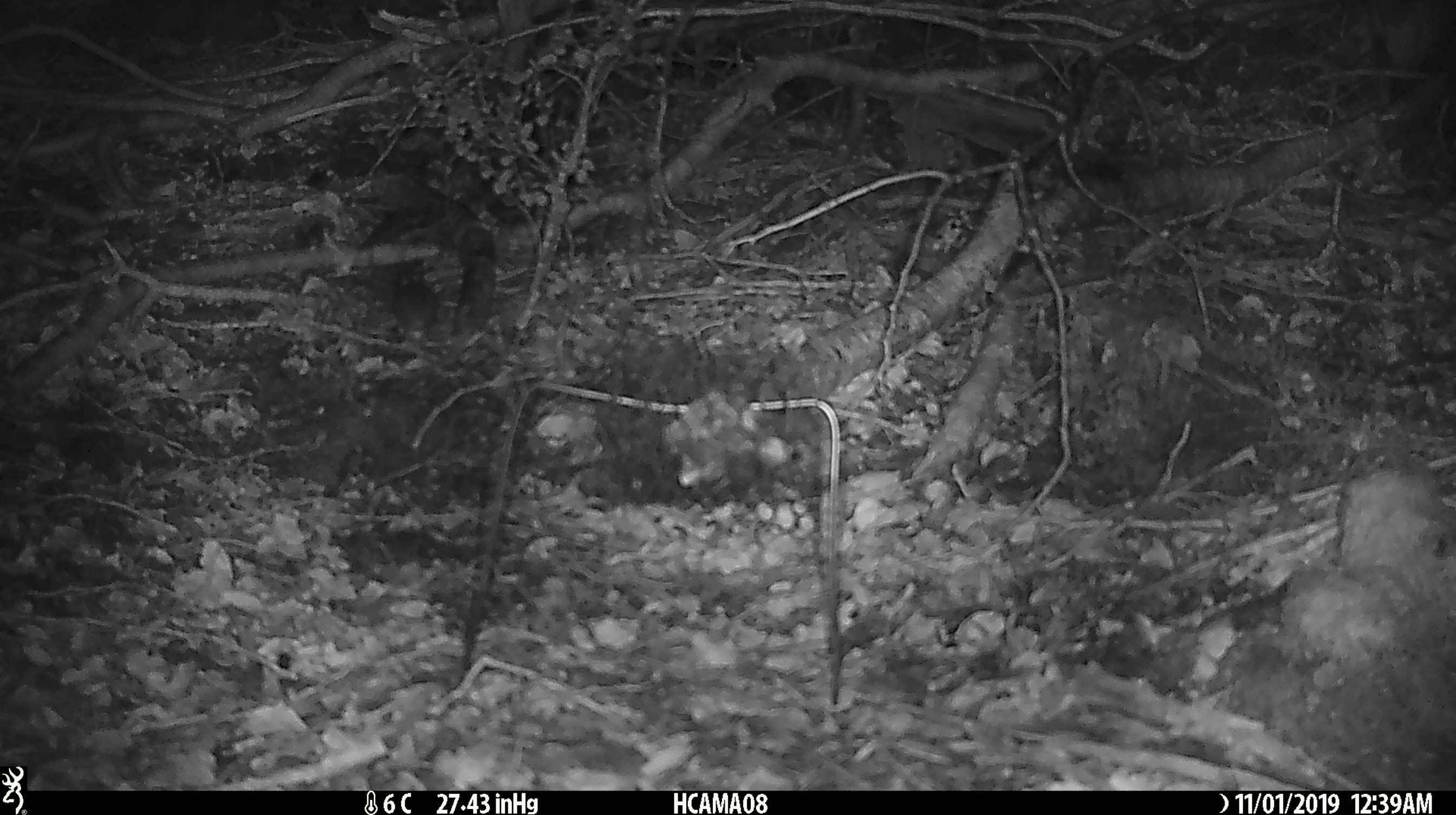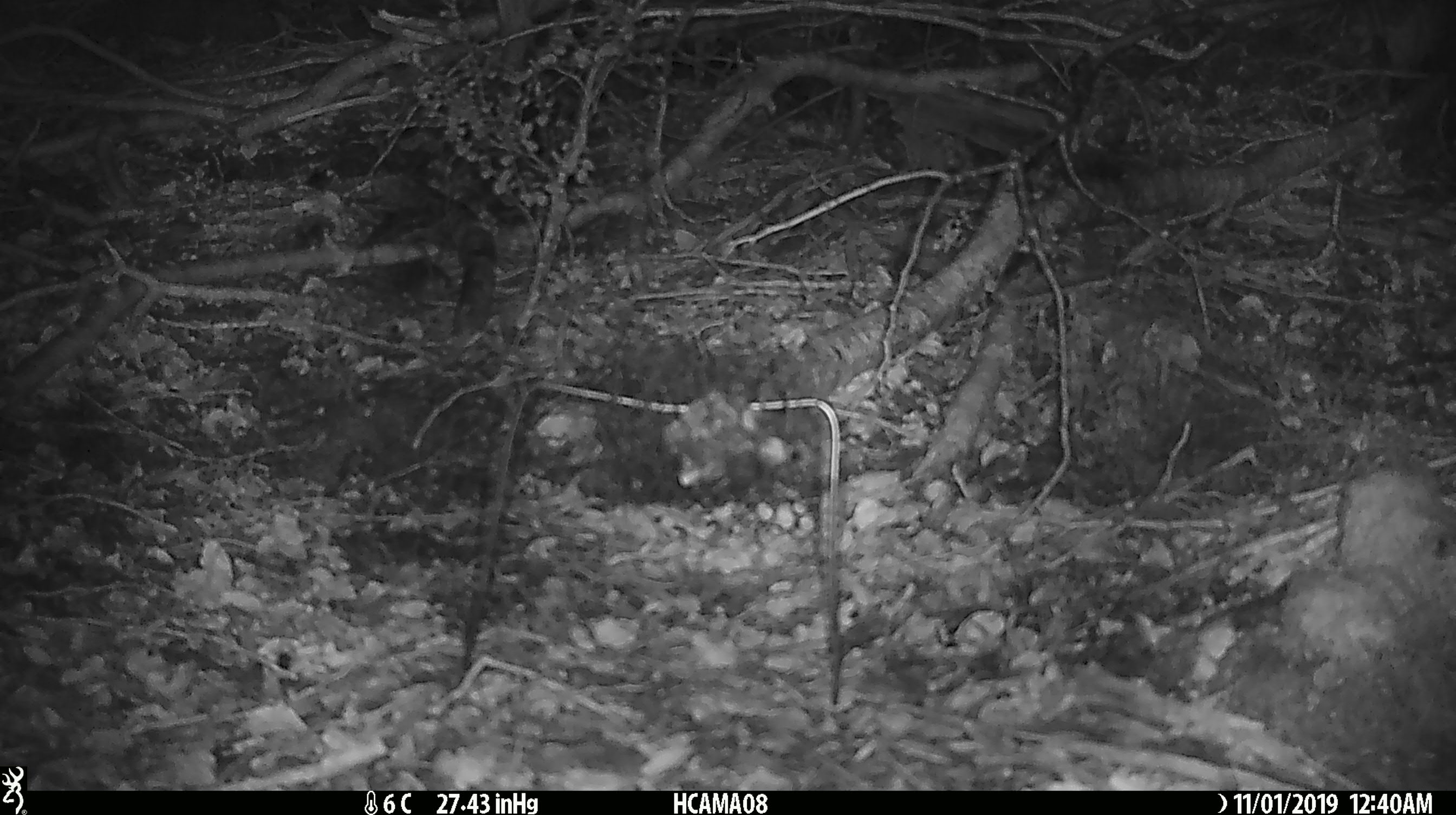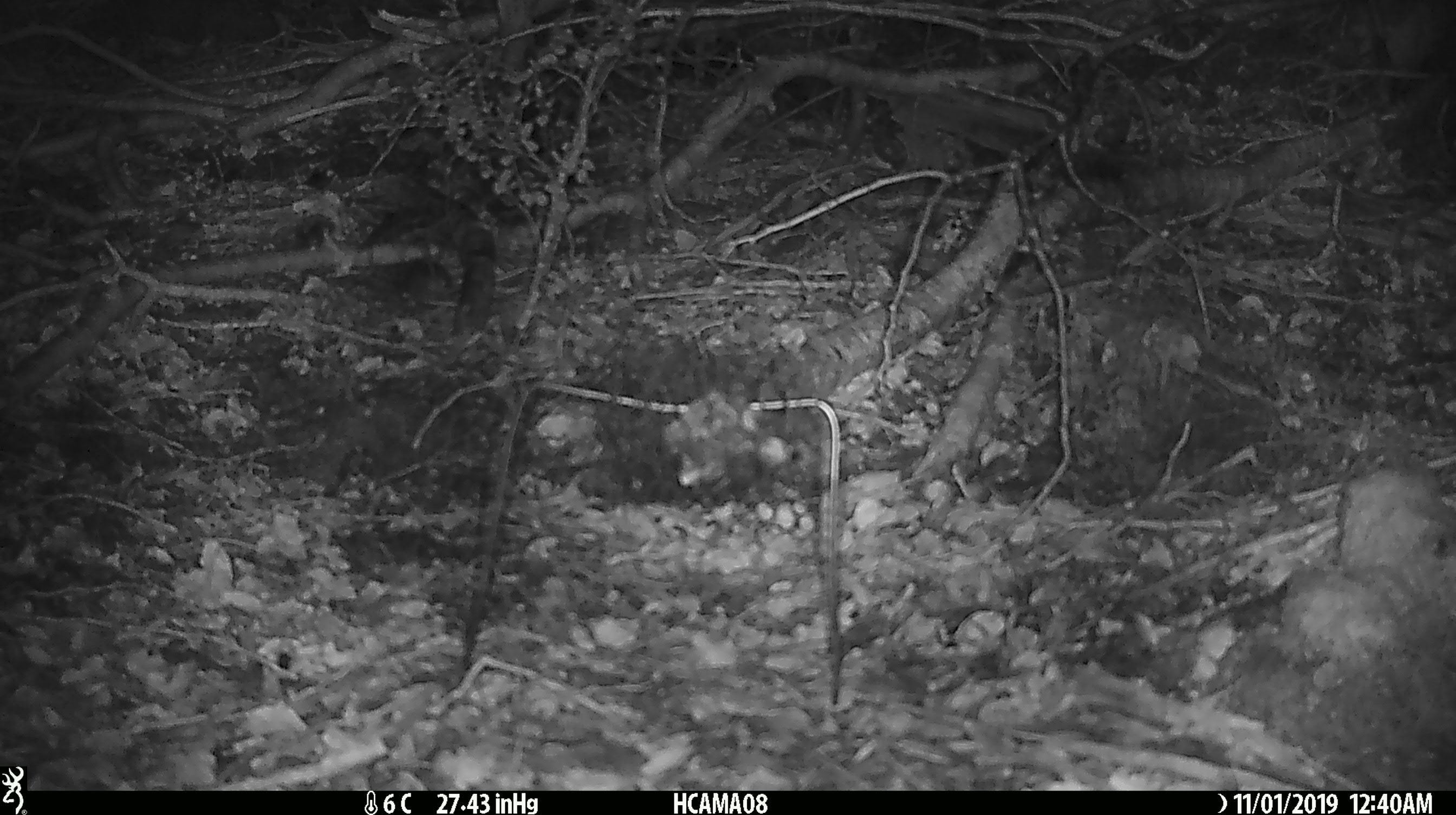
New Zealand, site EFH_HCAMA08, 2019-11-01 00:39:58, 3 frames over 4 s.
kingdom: Animalia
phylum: Chordata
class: Mammalia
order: Rodentia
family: Muridae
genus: Mus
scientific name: Mus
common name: mouse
Mouse (Mus).